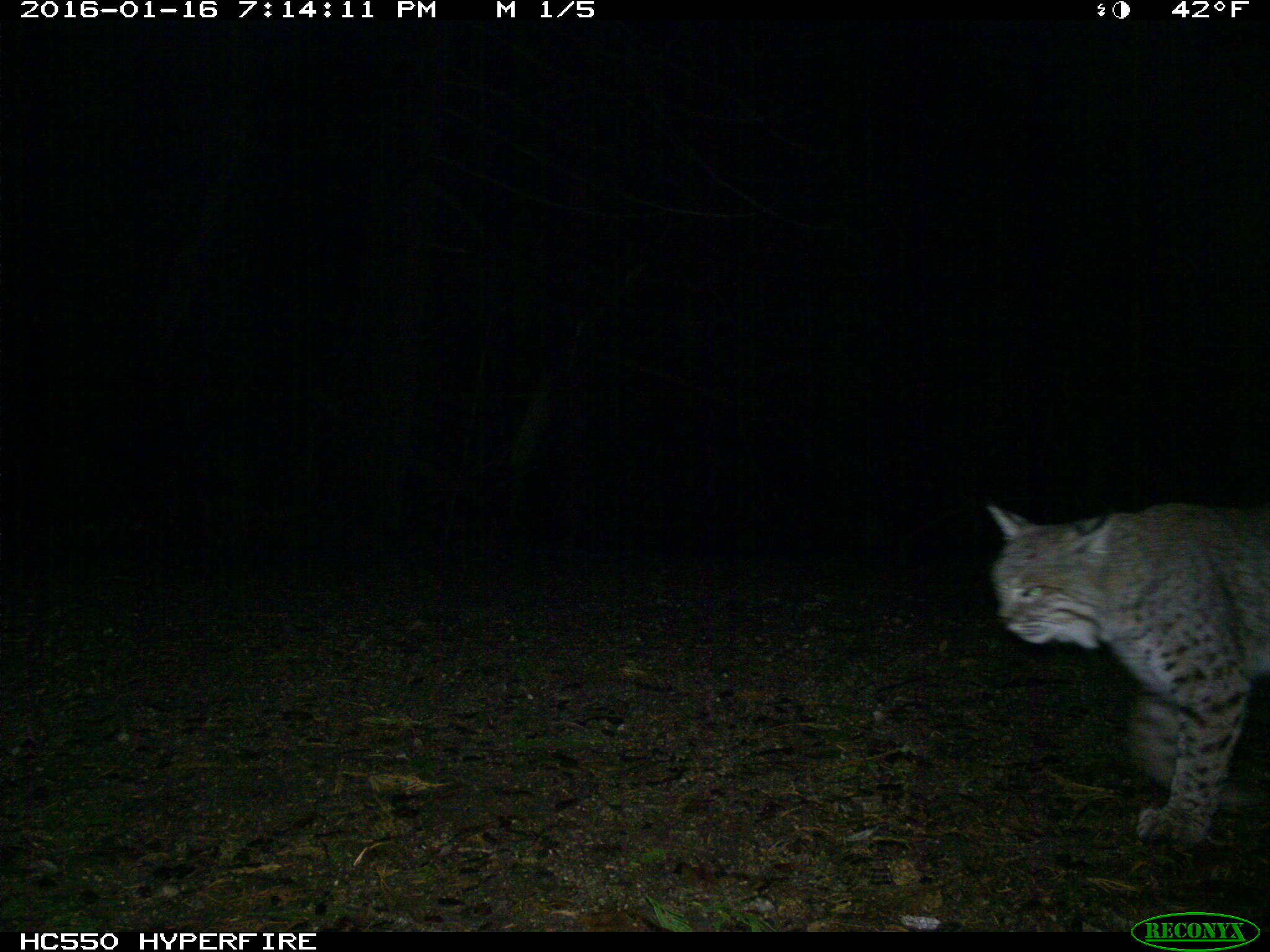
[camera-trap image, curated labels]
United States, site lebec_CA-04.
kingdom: Animalia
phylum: Chordata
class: Mammalia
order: Carnivora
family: Felidae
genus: Lynx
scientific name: Lynx rufus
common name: bobcat